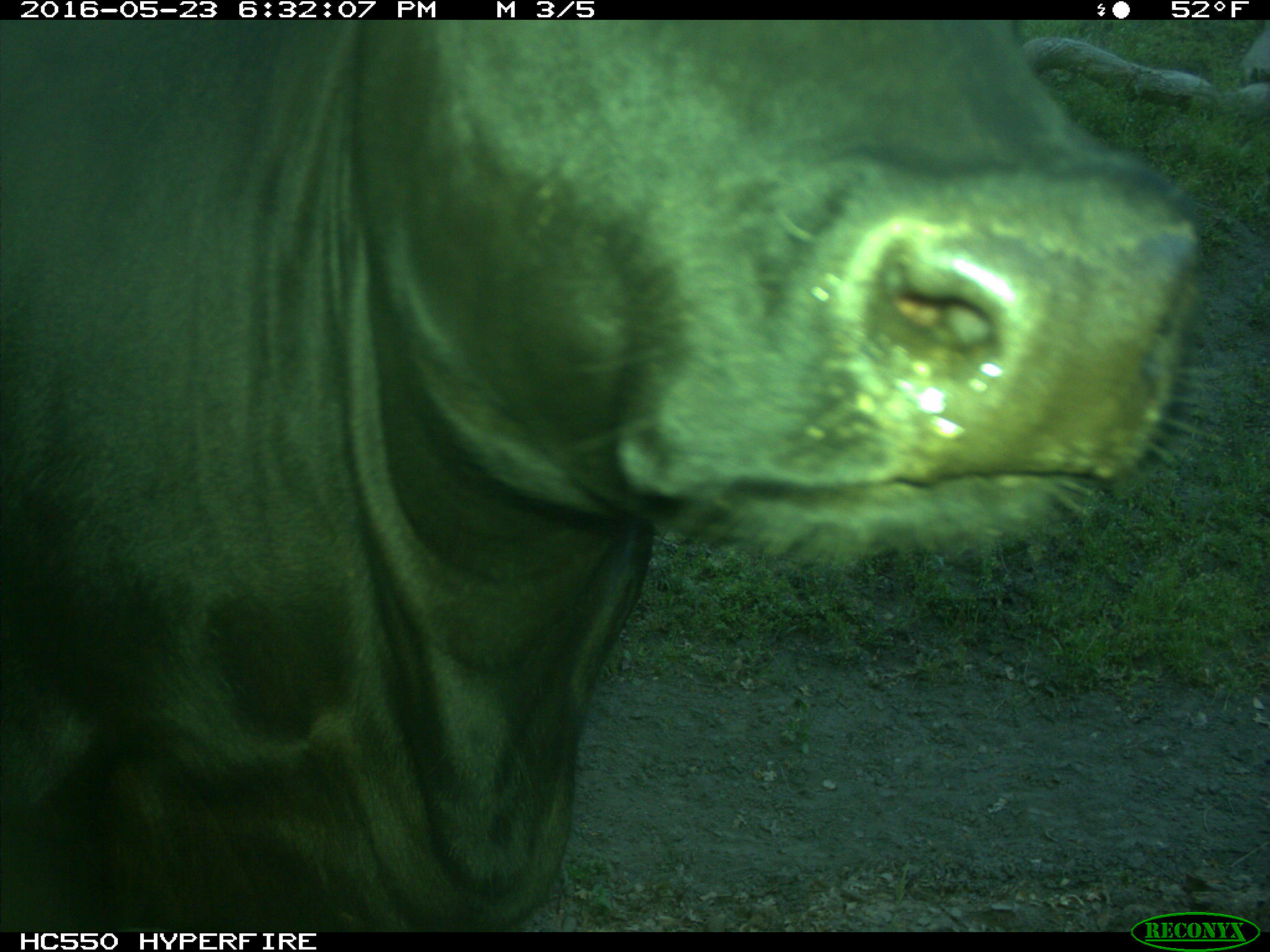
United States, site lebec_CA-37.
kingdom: Animalia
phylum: Chordata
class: Mammalia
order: Artiodactyla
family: Bovidae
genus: Bos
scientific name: Bos taurus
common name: domestic cow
Bos taurus (domestic cow).